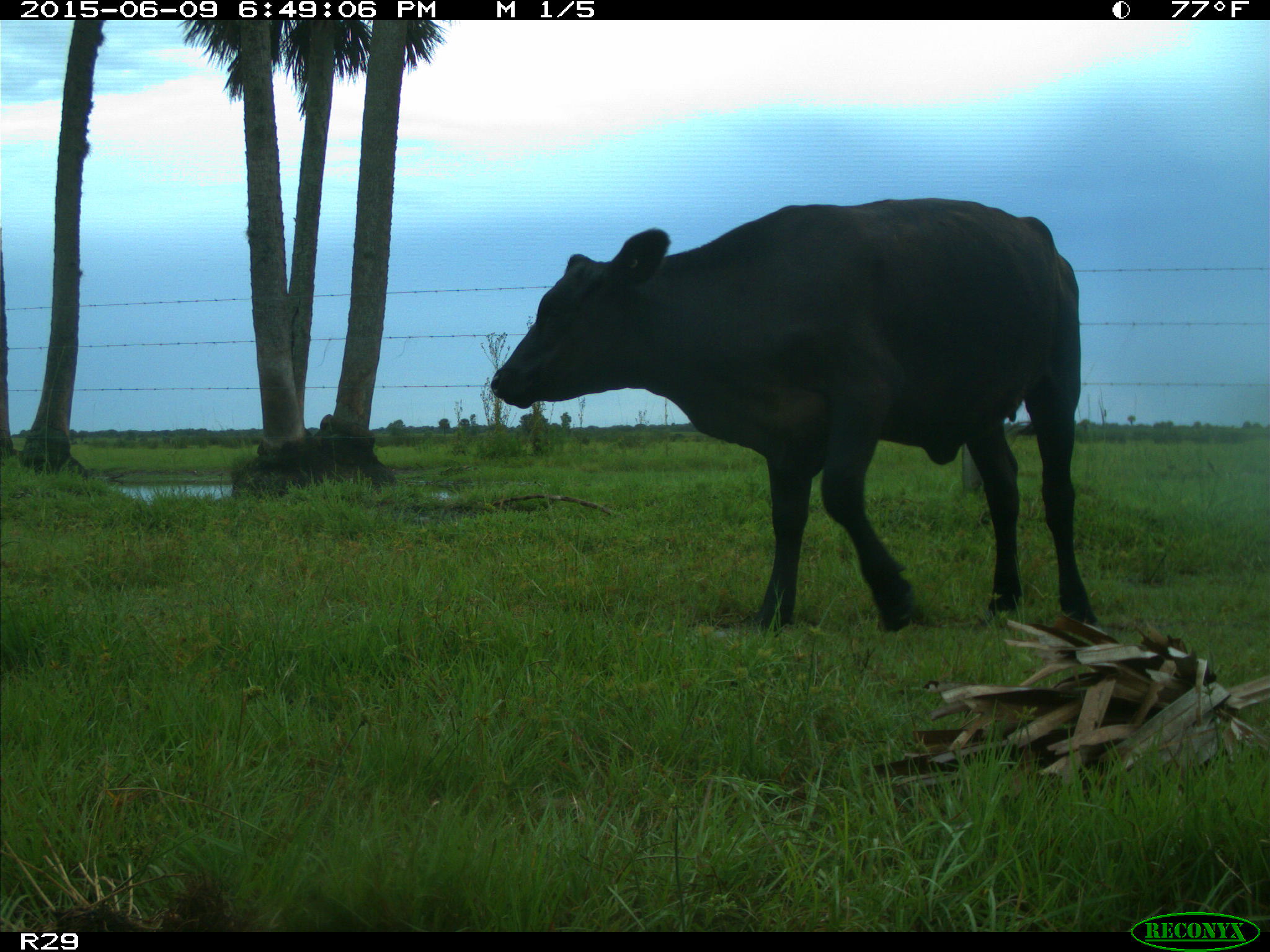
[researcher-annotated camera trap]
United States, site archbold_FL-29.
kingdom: Animalia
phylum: Chordata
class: Mammalia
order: Artiodactyla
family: Bovidae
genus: Bos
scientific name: Bos taurus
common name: domestic cow